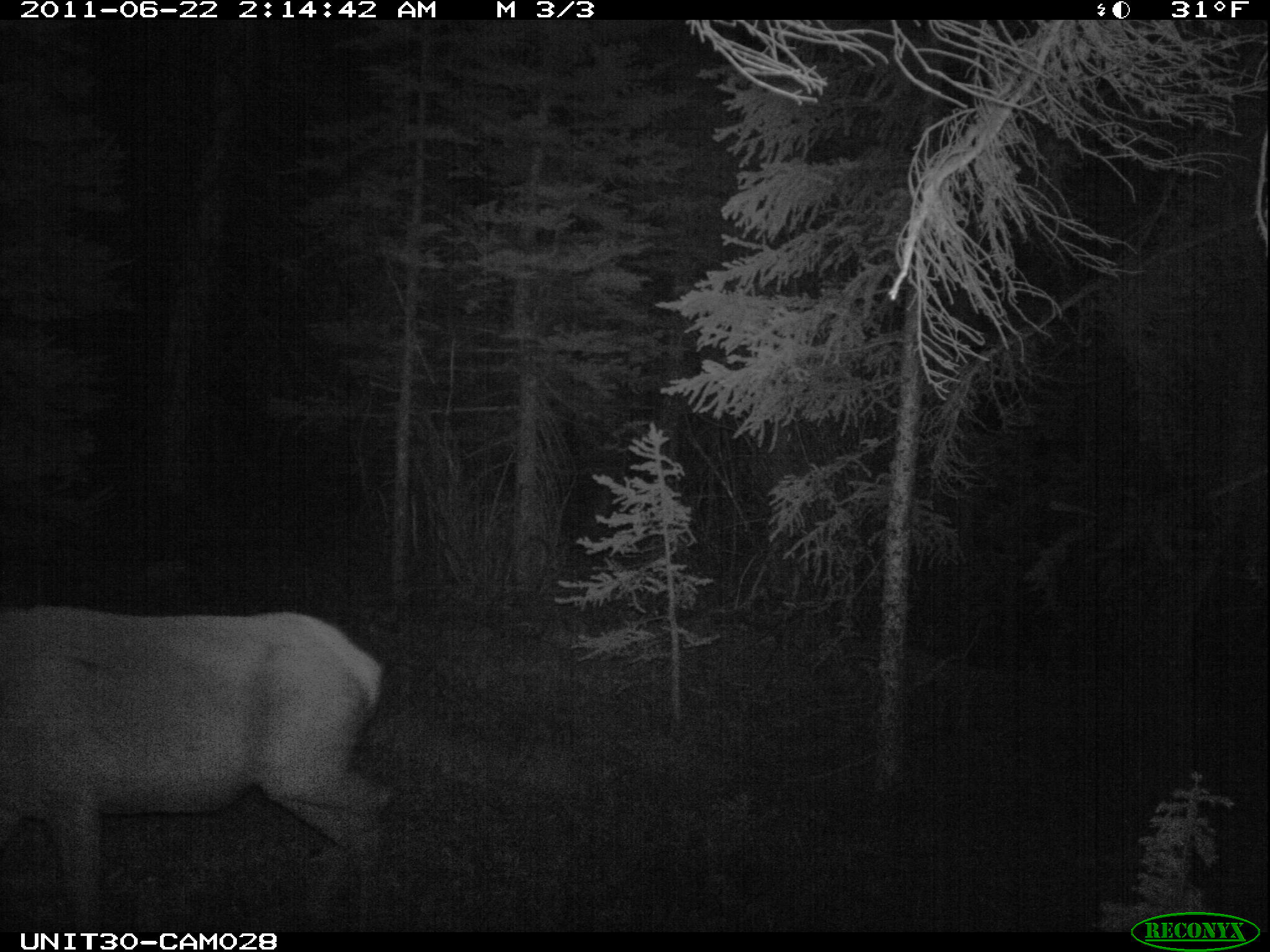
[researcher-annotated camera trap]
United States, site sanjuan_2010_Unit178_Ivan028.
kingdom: Animalia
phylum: Chordata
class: Mammalia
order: Artiodactyla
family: Cervidae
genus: Cervus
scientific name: Cervus elaphus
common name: red deer